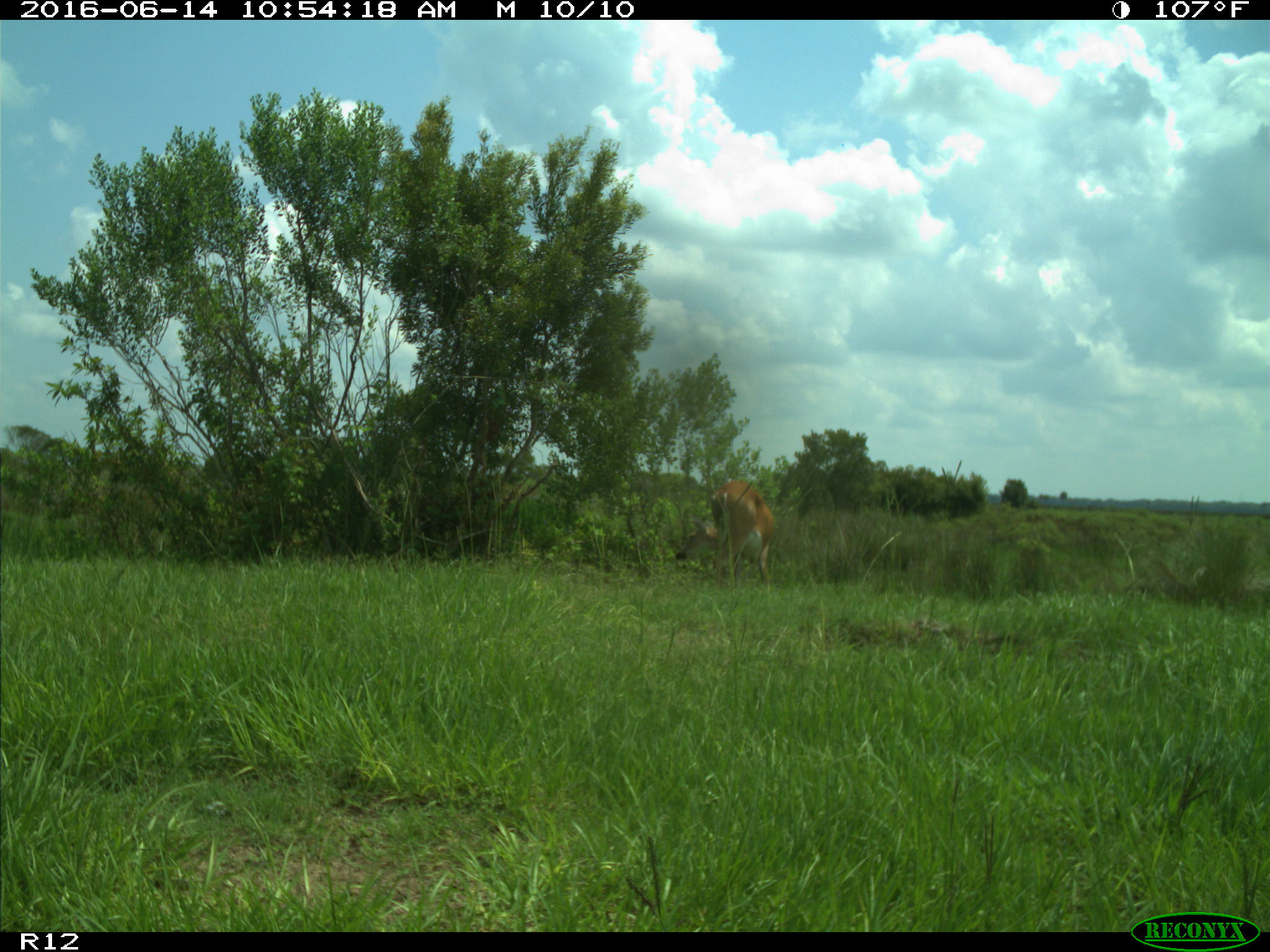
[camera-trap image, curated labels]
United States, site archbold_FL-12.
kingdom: Animalia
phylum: Chordata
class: Mammalia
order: Artiodactyla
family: Cervidae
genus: Odocoileus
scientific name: Odocoileus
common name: deer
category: unidentified deer